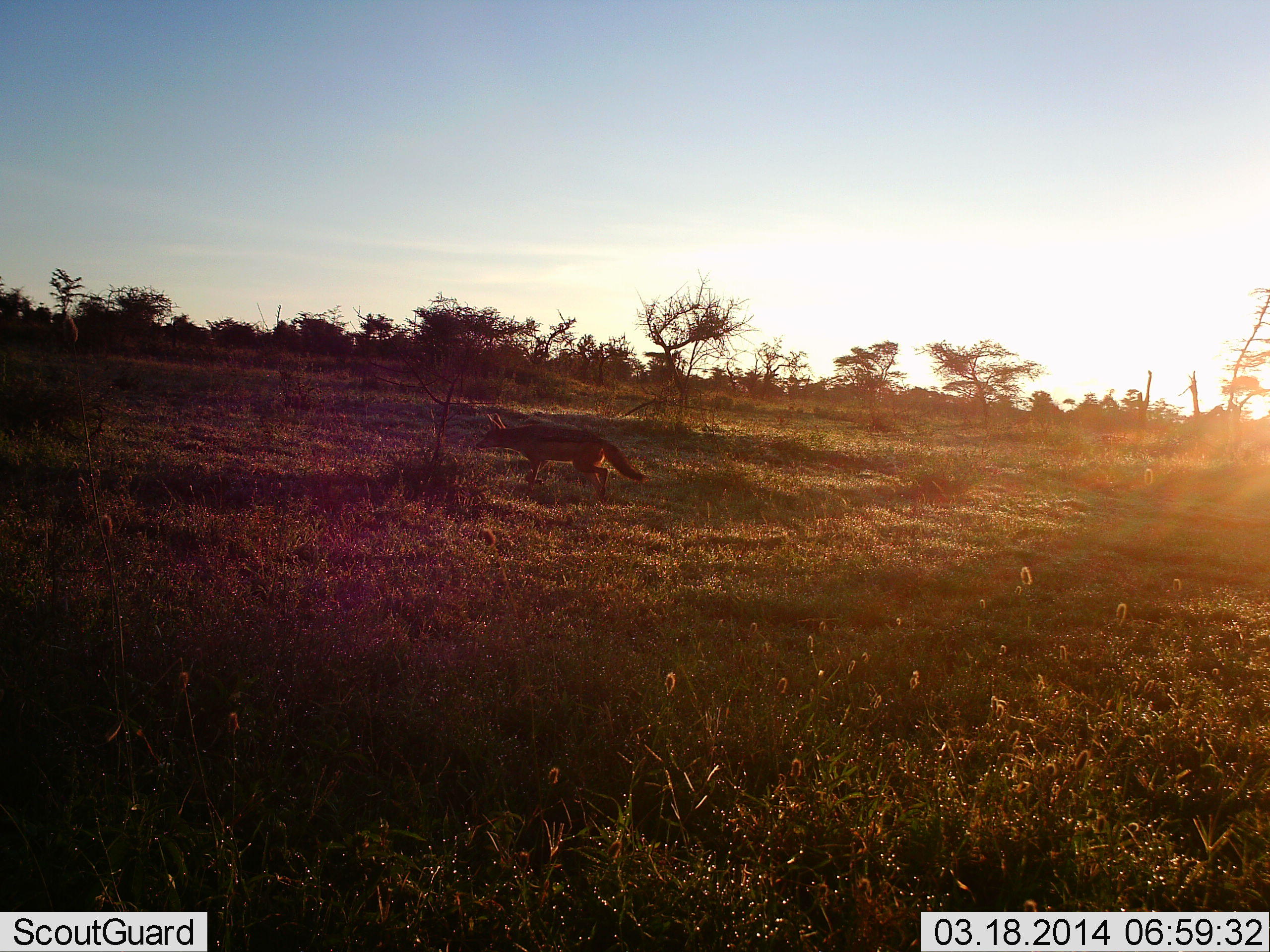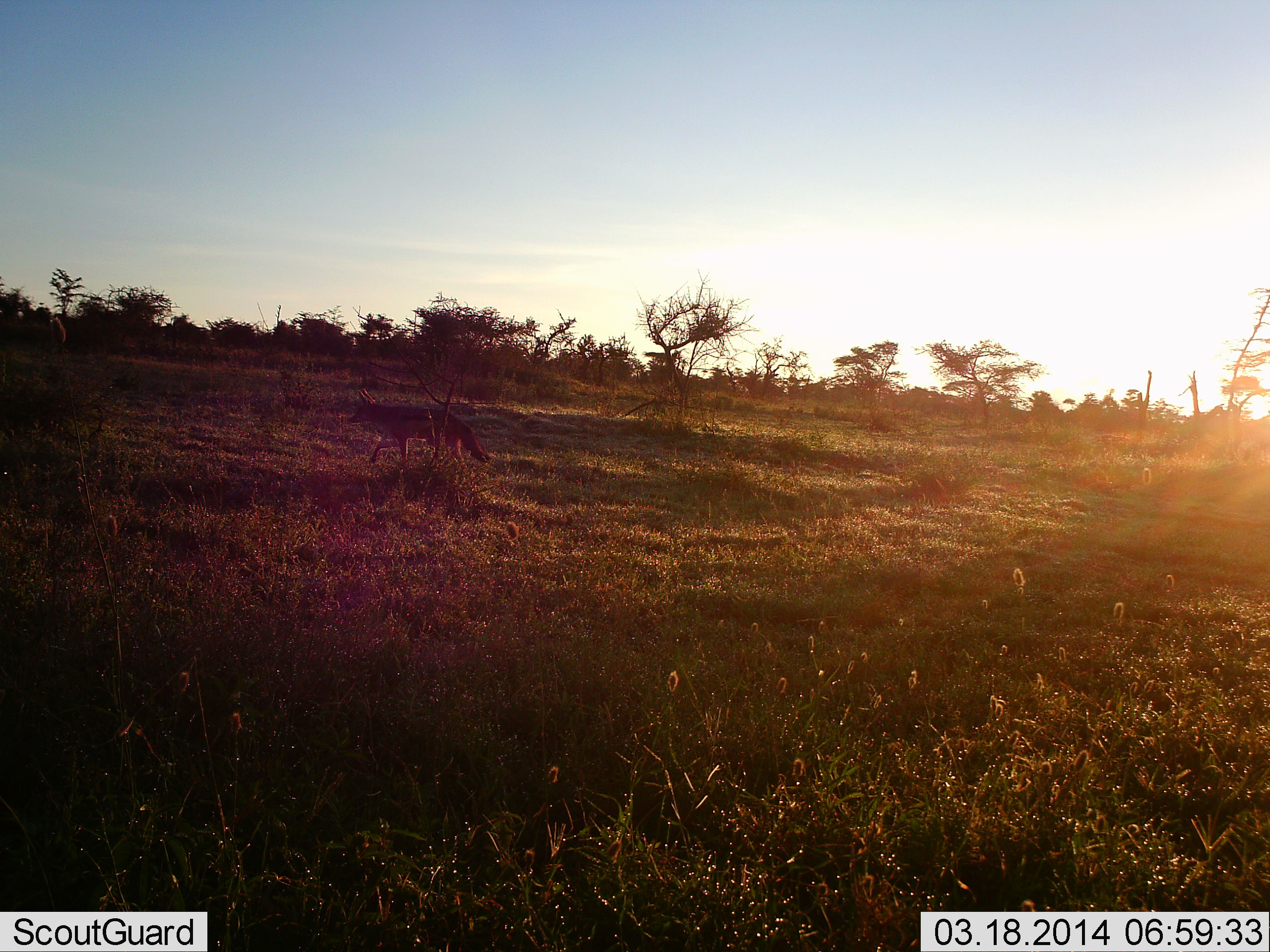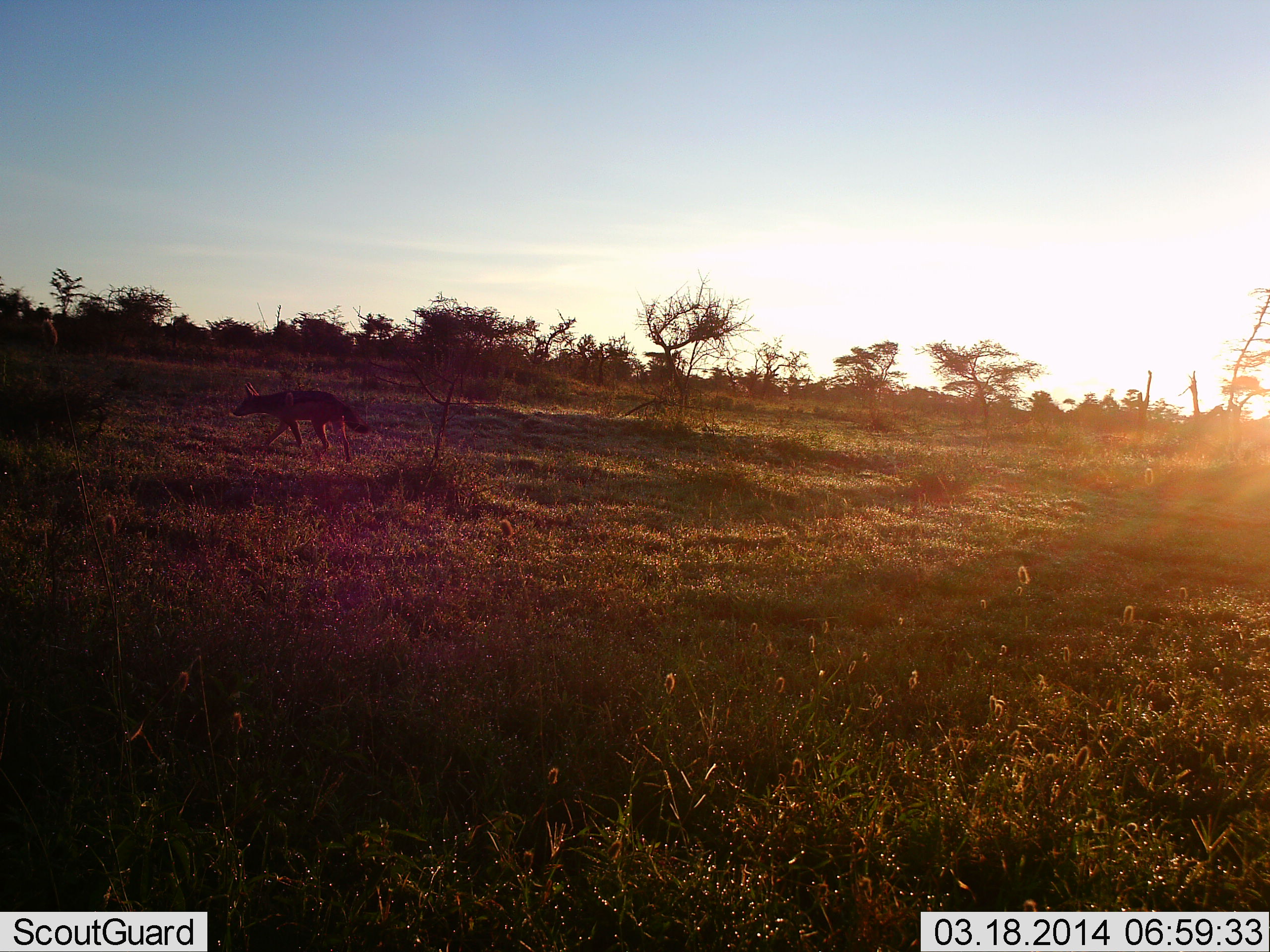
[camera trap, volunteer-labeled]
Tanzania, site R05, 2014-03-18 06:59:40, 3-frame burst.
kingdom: Animalia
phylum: Chordata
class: Mammalia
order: Carnivora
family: Canidae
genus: Lupulella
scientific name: Lupulella mesomelas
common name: black-backed jackal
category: jackal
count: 1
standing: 0%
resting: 0%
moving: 100%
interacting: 0%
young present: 0%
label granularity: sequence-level